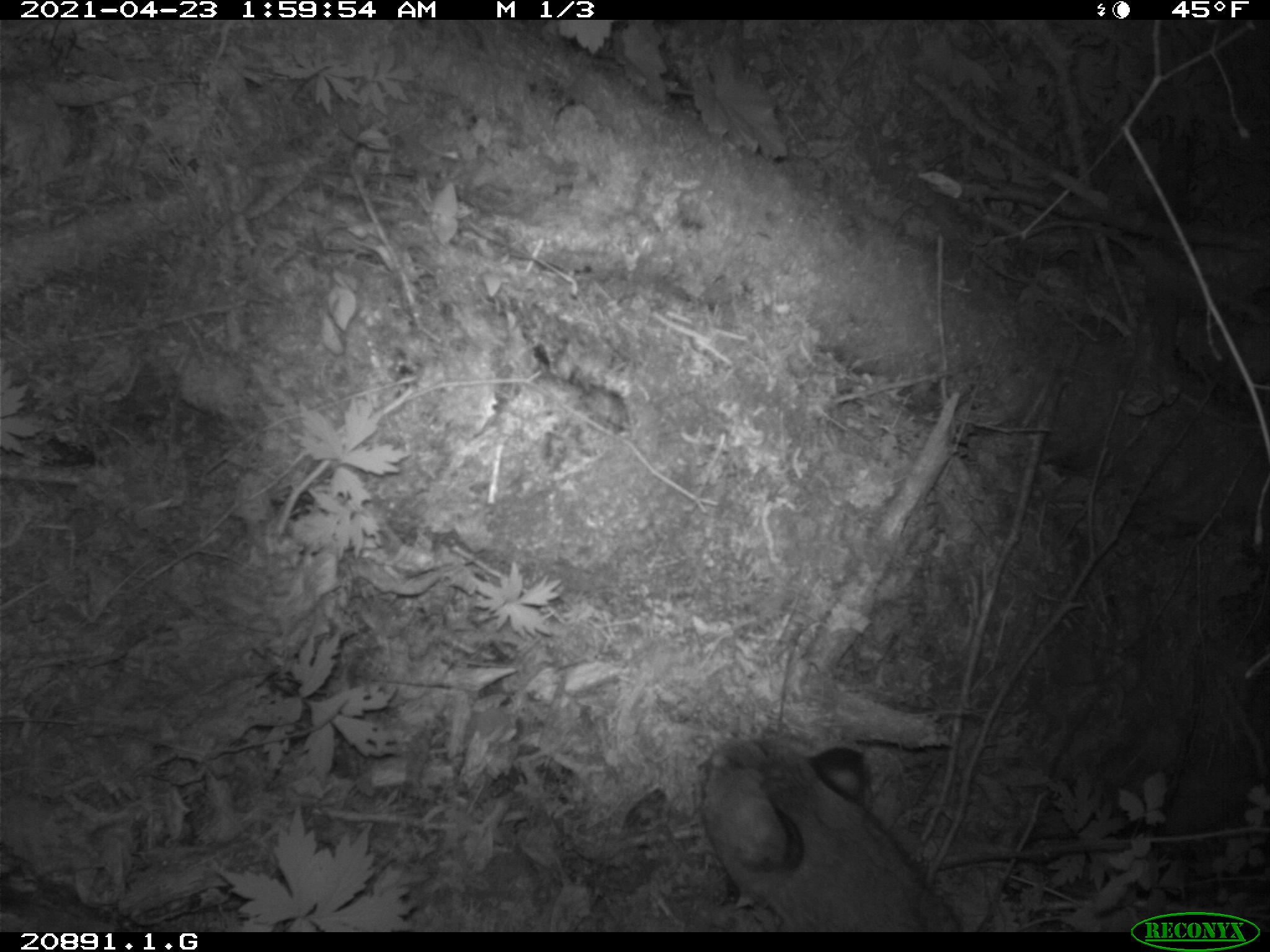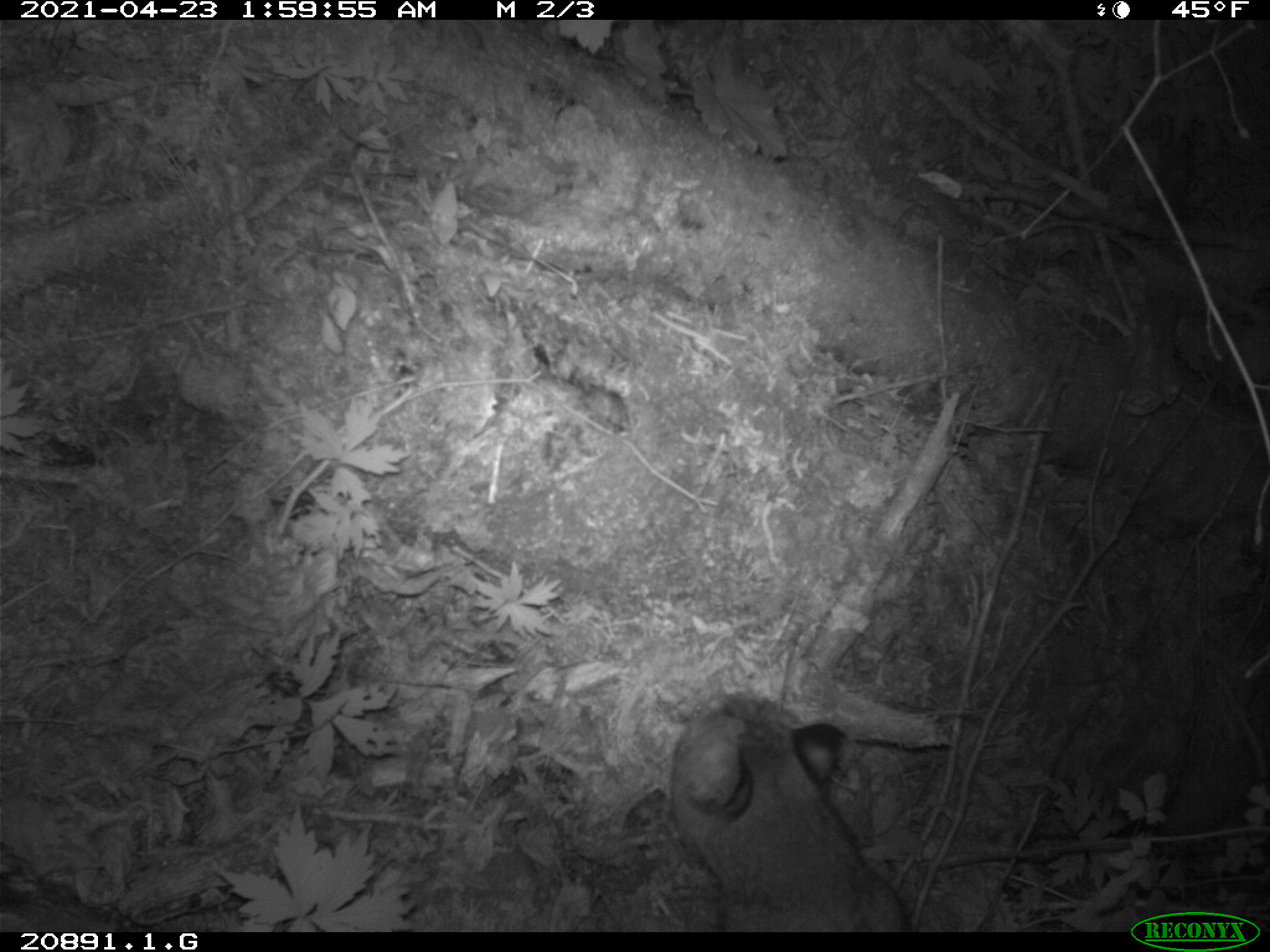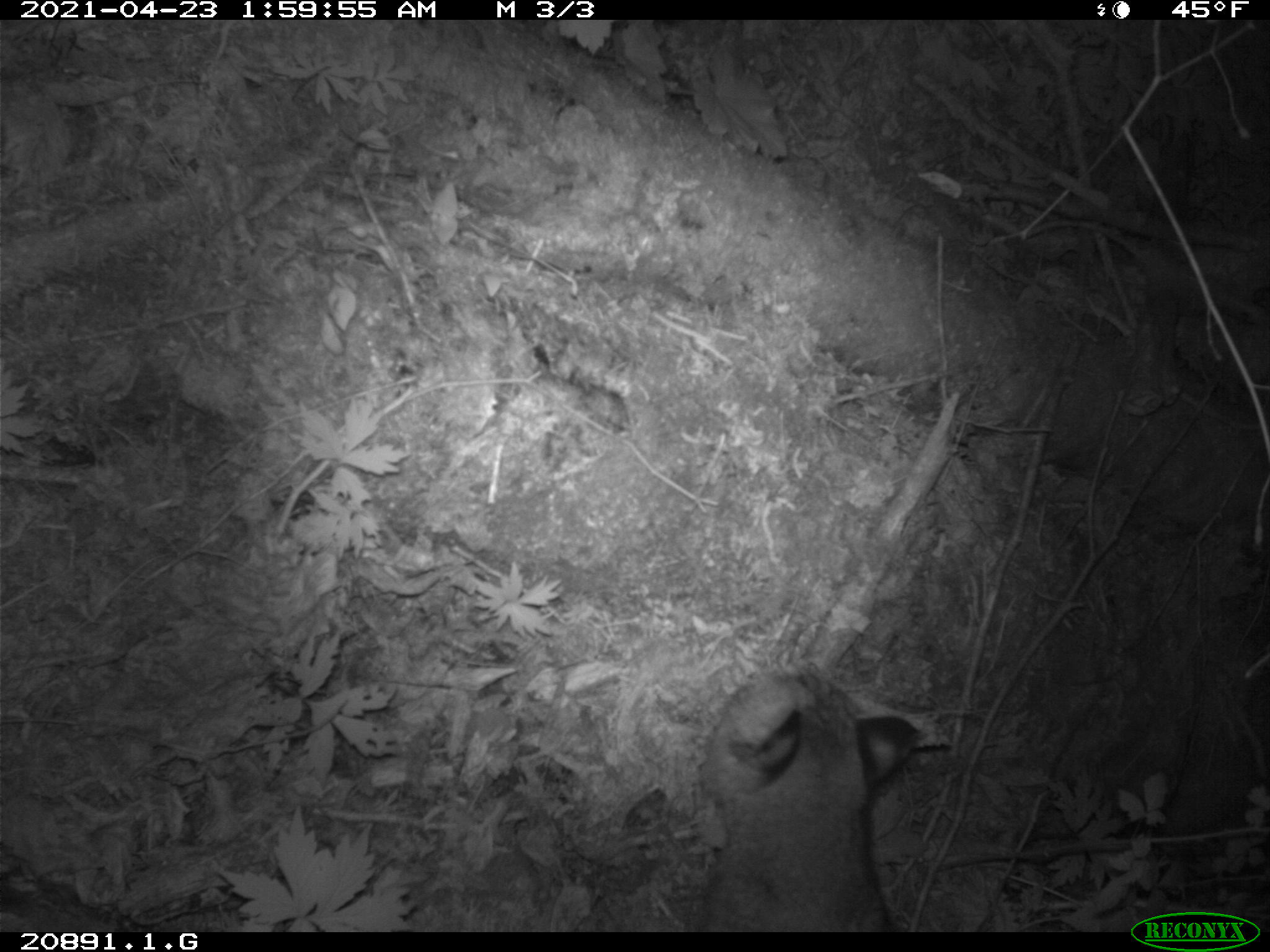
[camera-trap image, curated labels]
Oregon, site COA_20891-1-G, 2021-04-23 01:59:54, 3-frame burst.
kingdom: Animalia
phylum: Chordata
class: Mammalia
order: Carnivora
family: Felidae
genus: Puma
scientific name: Puma concolor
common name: cougar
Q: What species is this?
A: Cougar (Puma concolor).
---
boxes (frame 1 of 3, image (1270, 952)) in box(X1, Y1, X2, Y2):
cougar: box(696, 736, 969, 927)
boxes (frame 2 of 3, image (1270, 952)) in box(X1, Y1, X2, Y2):
cougar: box(664, 686, 898, 895)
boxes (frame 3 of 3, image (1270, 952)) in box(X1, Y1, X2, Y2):
cougar: box(701, 652, 924, 927)